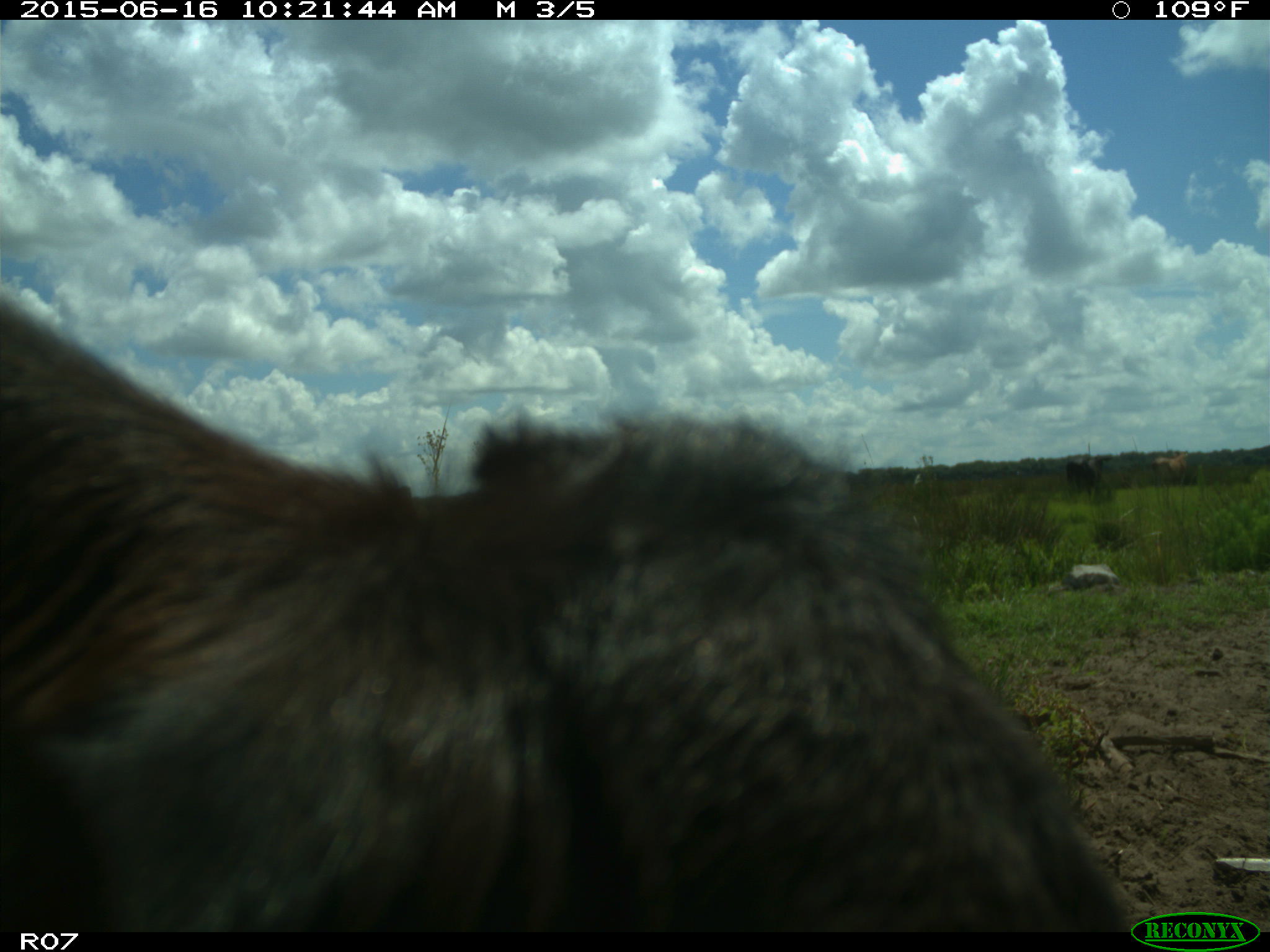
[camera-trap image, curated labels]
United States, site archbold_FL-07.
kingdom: Animalia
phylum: Chordata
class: Mammalia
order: Artiodactyla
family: Bovidae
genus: Bos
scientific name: Bos taurus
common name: domestic cow